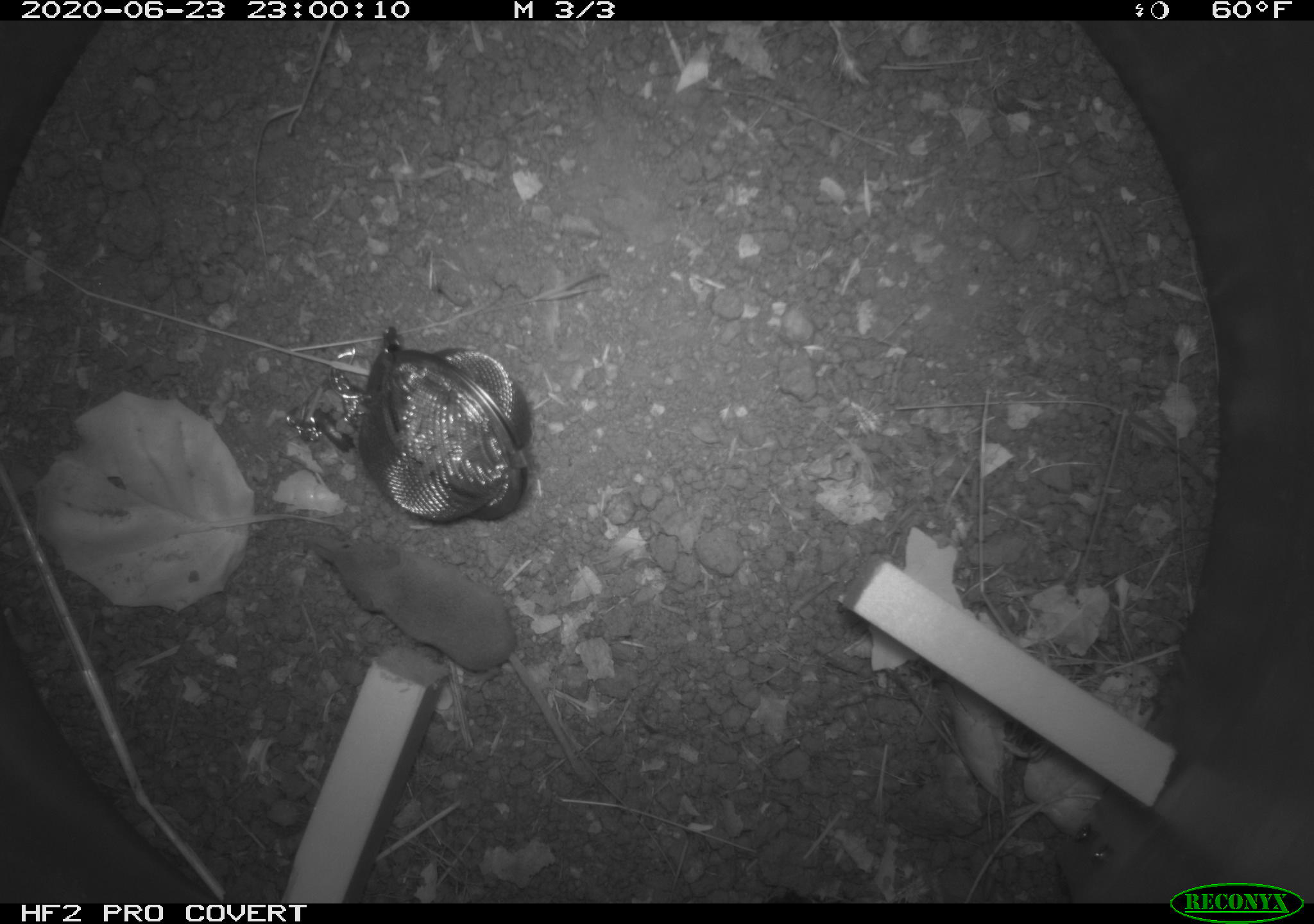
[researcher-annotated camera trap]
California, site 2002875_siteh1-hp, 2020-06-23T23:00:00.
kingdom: Animalia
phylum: Chordata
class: Mammalia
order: Eulipotyphla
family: Soricidae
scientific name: Soricidae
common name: shrews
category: soricidae family